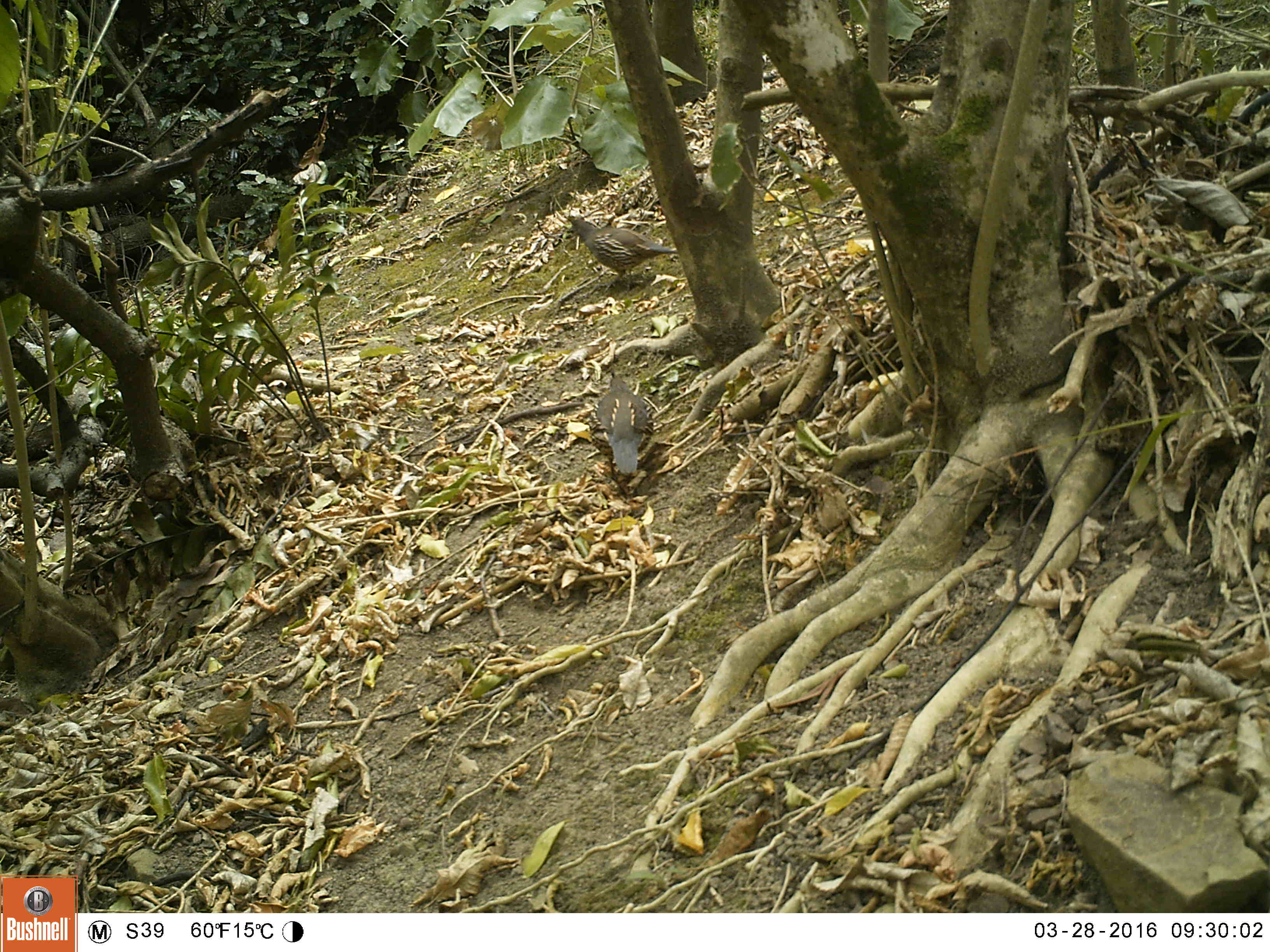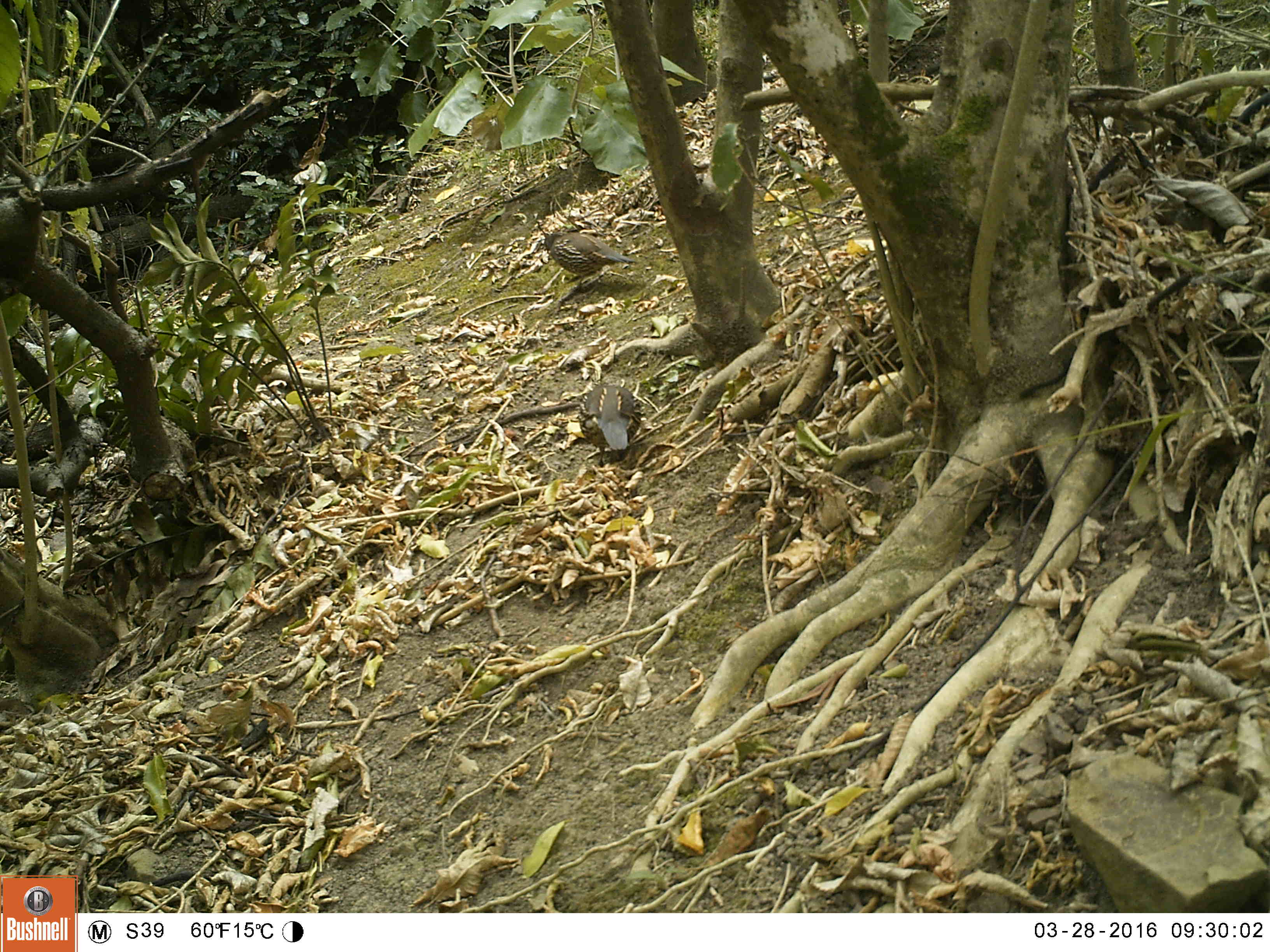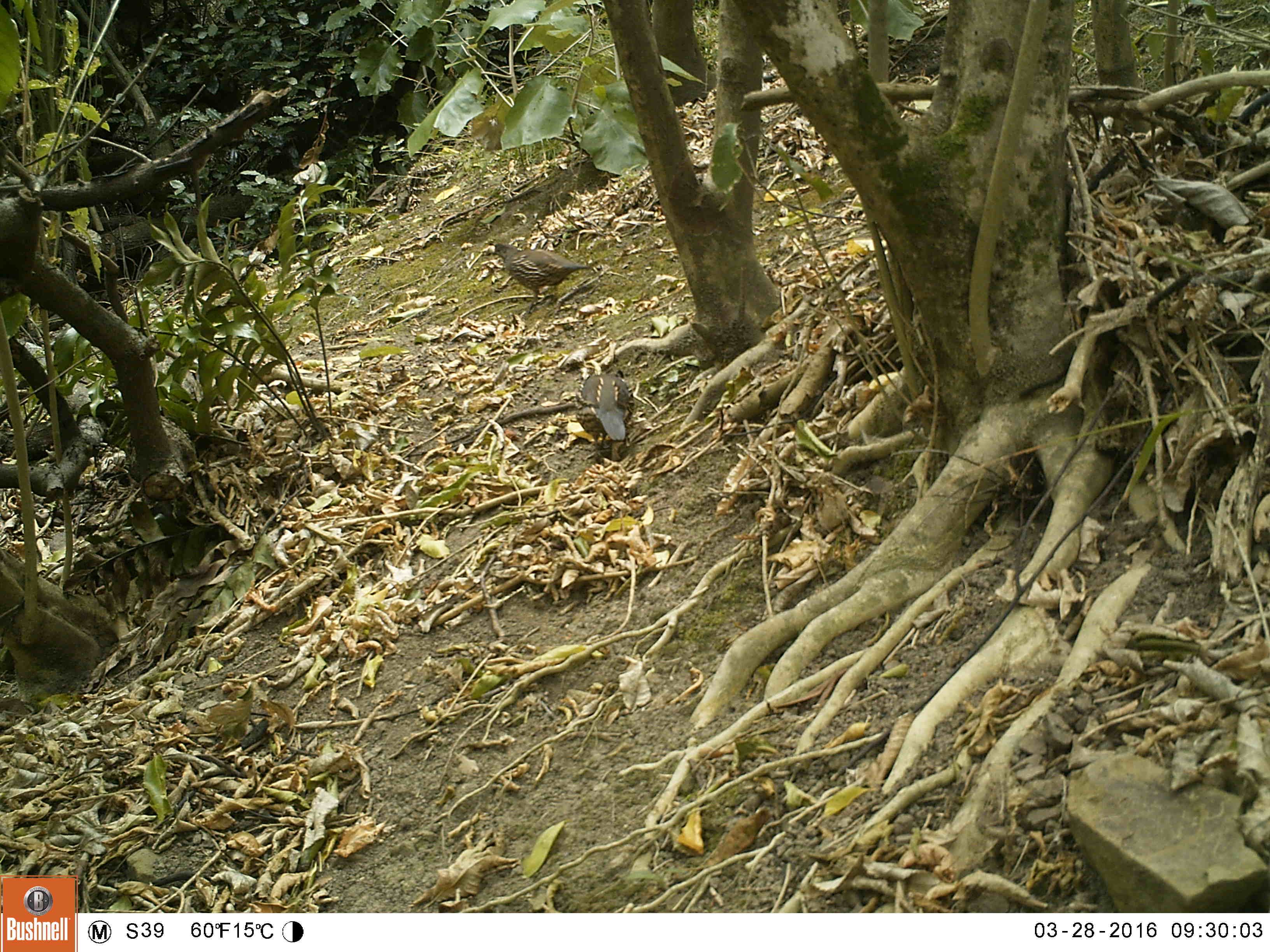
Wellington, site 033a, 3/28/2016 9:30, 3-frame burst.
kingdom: Animalia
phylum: Chordata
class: Aves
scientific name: Aves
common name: bird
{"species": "bird (Aves)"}